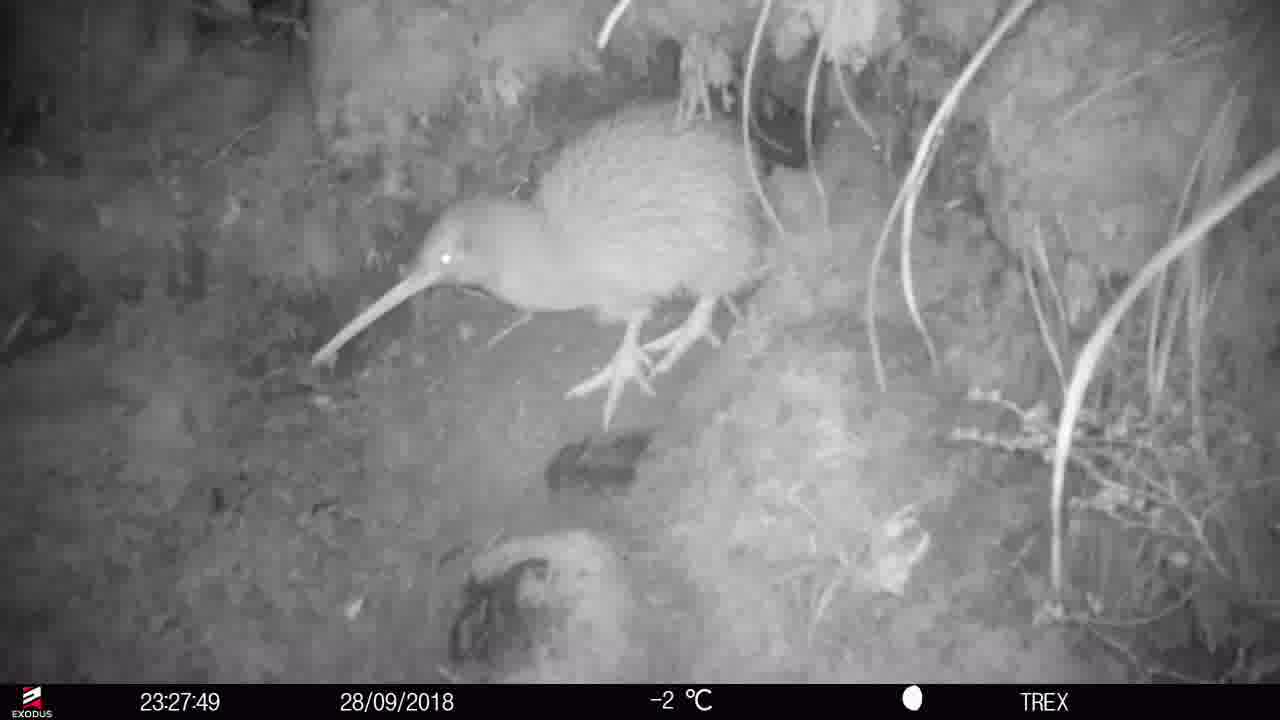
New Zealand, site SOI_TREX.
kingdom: Animalia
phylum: Chordata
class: Aves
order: Apterygiformes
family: Apterygidae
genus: Apteryx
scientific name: Apteryx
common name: kiwi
Kiwi (Apteryx).